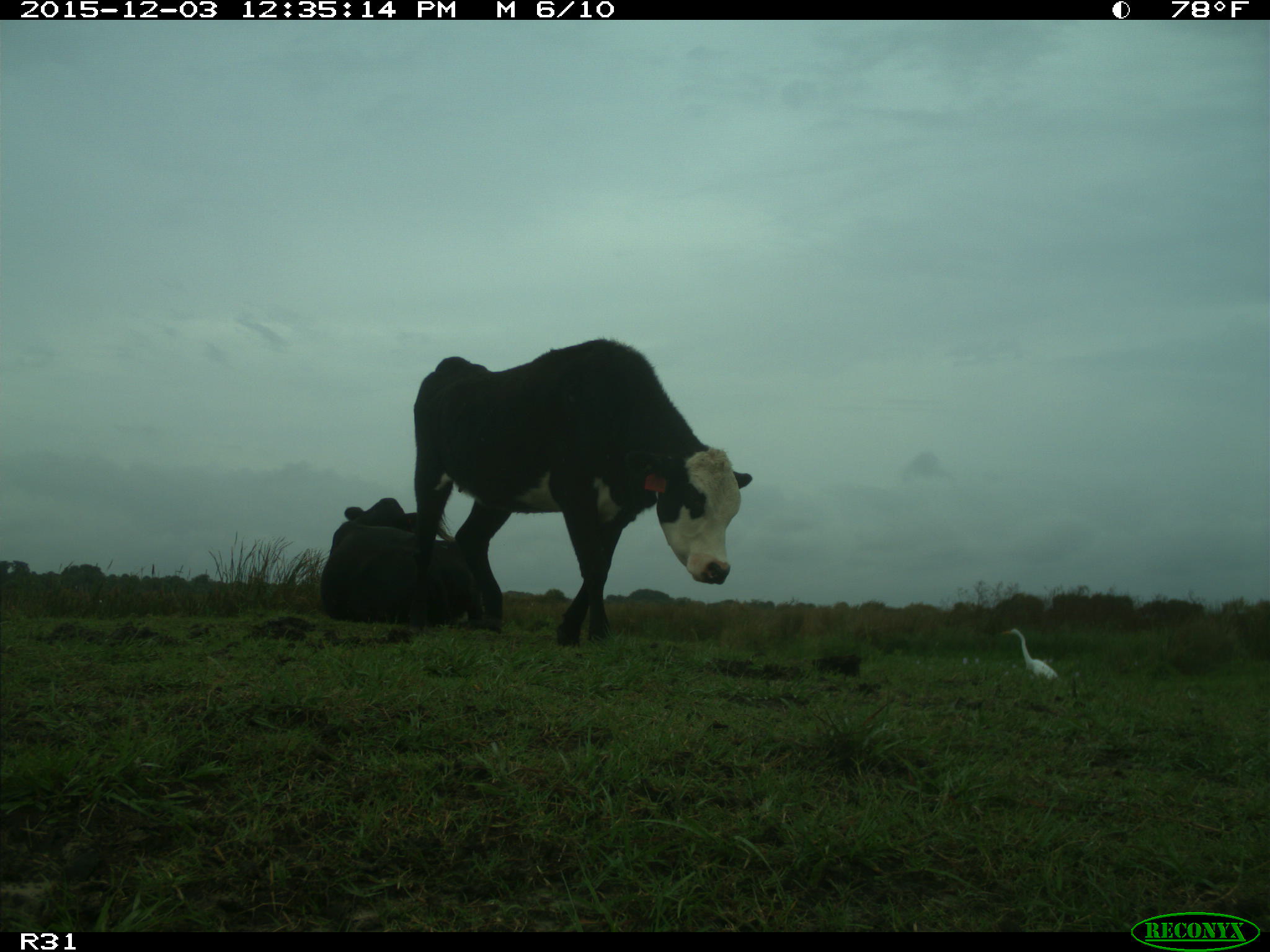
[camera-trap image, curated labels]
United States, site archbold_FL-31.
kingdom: Animalia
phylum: Chordata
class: Mammalia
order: Artiodactyla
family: Bovidae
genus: Bos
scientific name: Bos taurus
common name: domestic cow